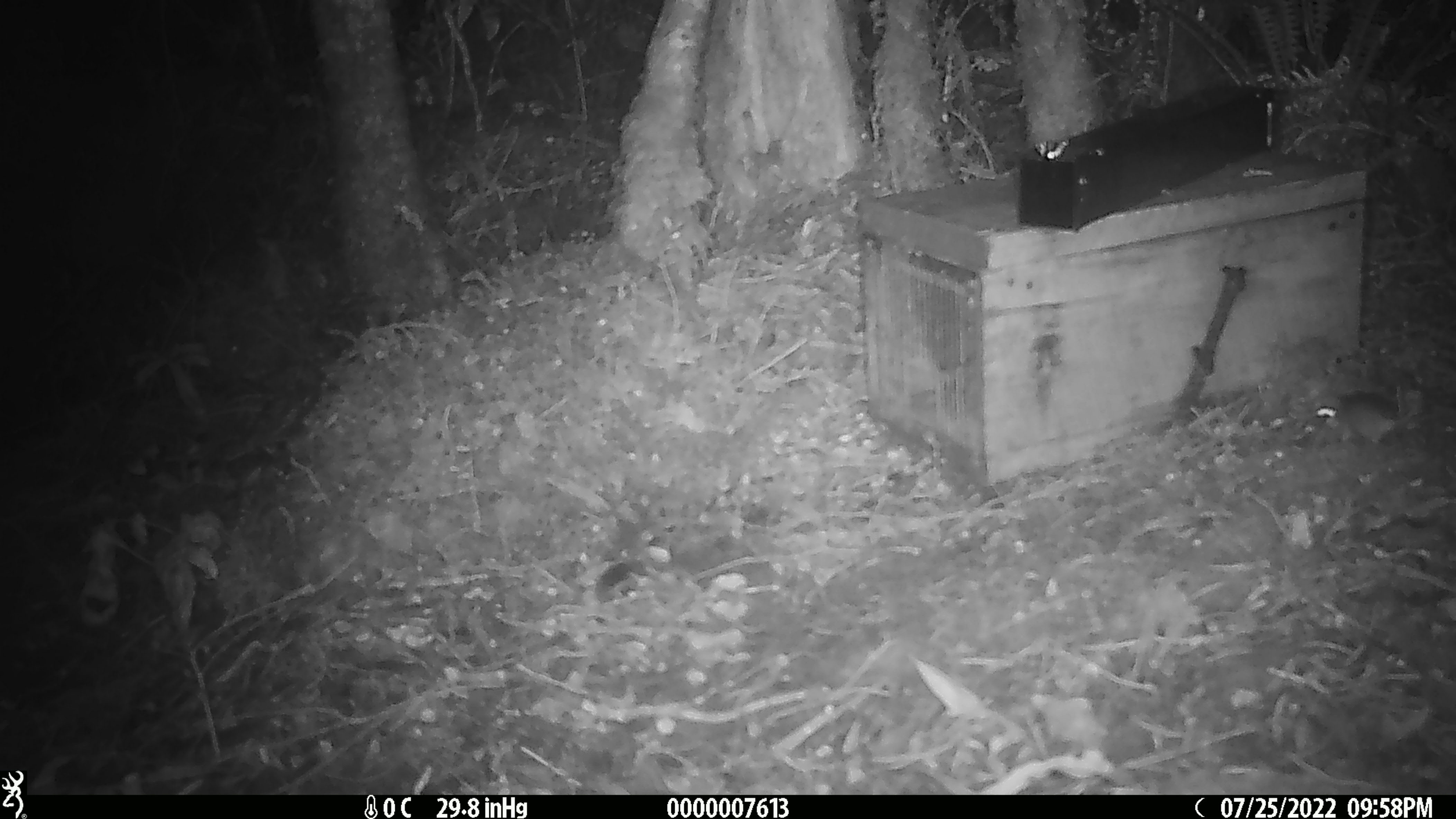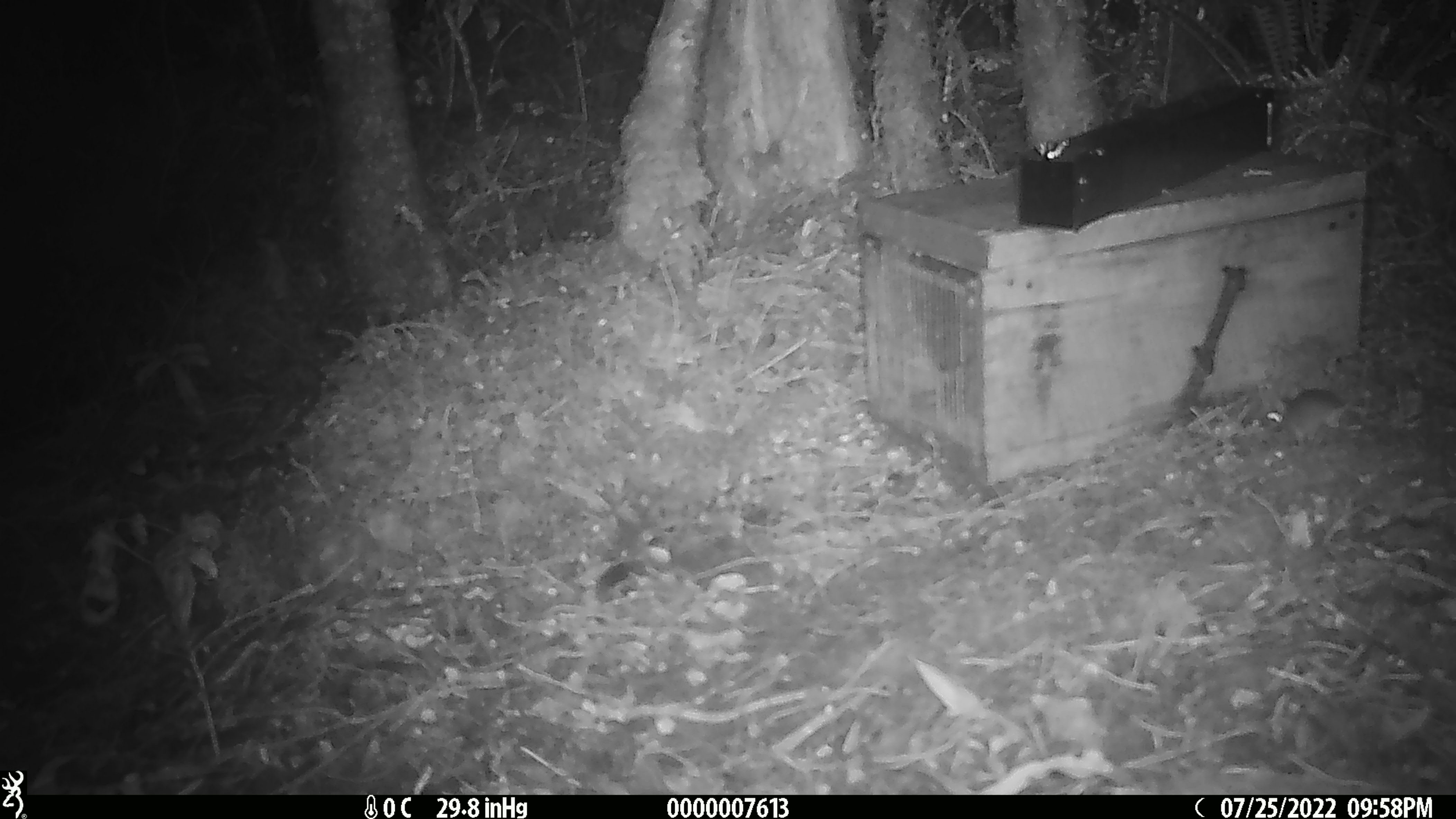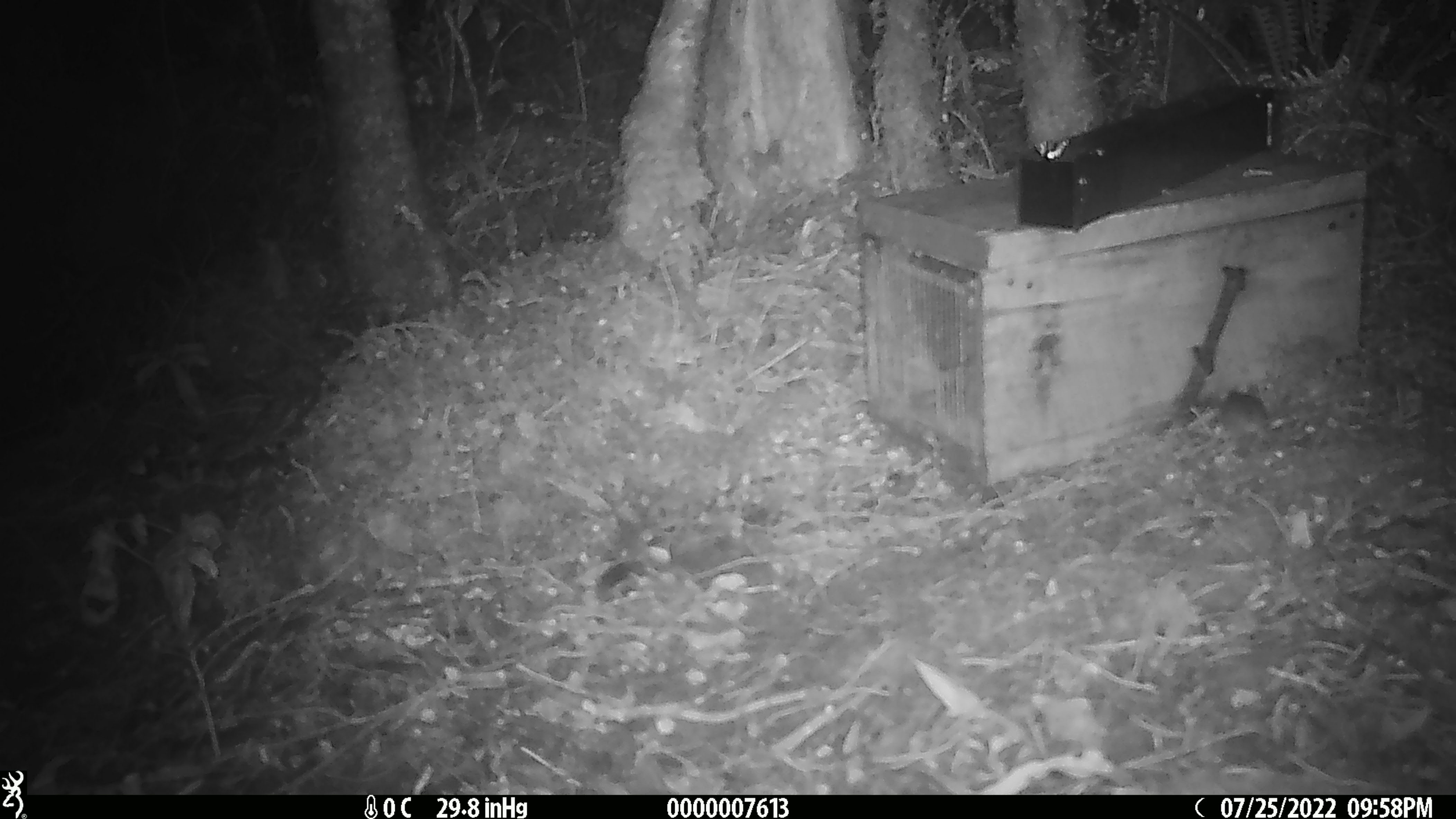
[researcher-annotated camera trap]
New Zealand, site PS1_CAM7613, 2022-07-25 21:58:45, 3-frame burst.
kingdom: Animalia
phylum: Chordata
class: Mammalia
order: Rodentia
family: Muridae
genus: Mus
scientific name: Mus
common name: mouse